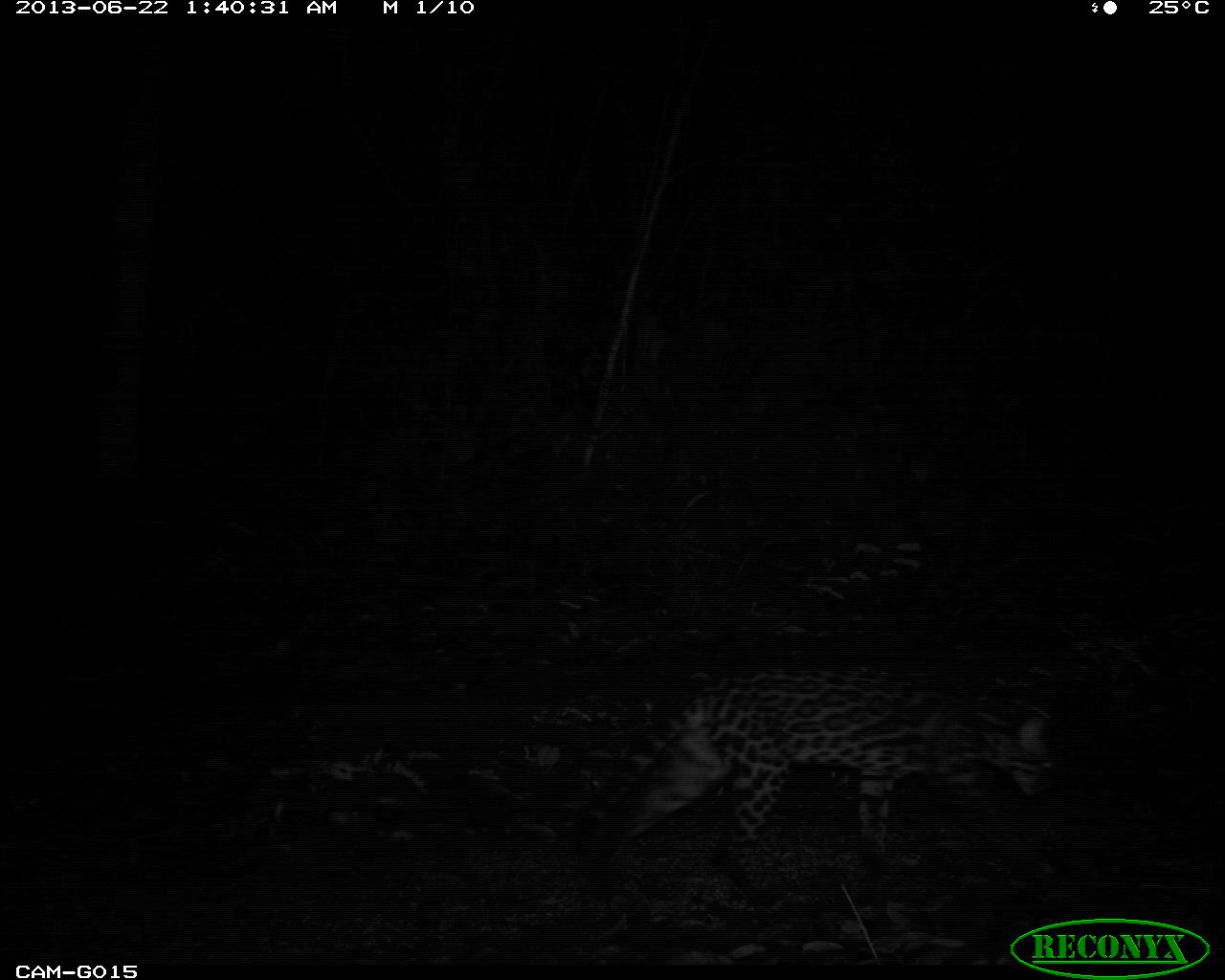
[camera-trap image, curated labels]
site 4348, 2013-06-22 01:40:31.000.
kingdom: Animalia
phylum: Chordata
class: Mammalia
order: Carnivora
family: Felidae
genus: Leopardus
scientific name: Leopardus pardalis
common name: ocelot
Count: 1.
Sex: female.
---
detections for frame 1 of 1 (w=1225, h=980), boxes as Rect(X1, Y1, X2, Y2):
leopardus pardalis: Rect(606, 663, 1057, 899)